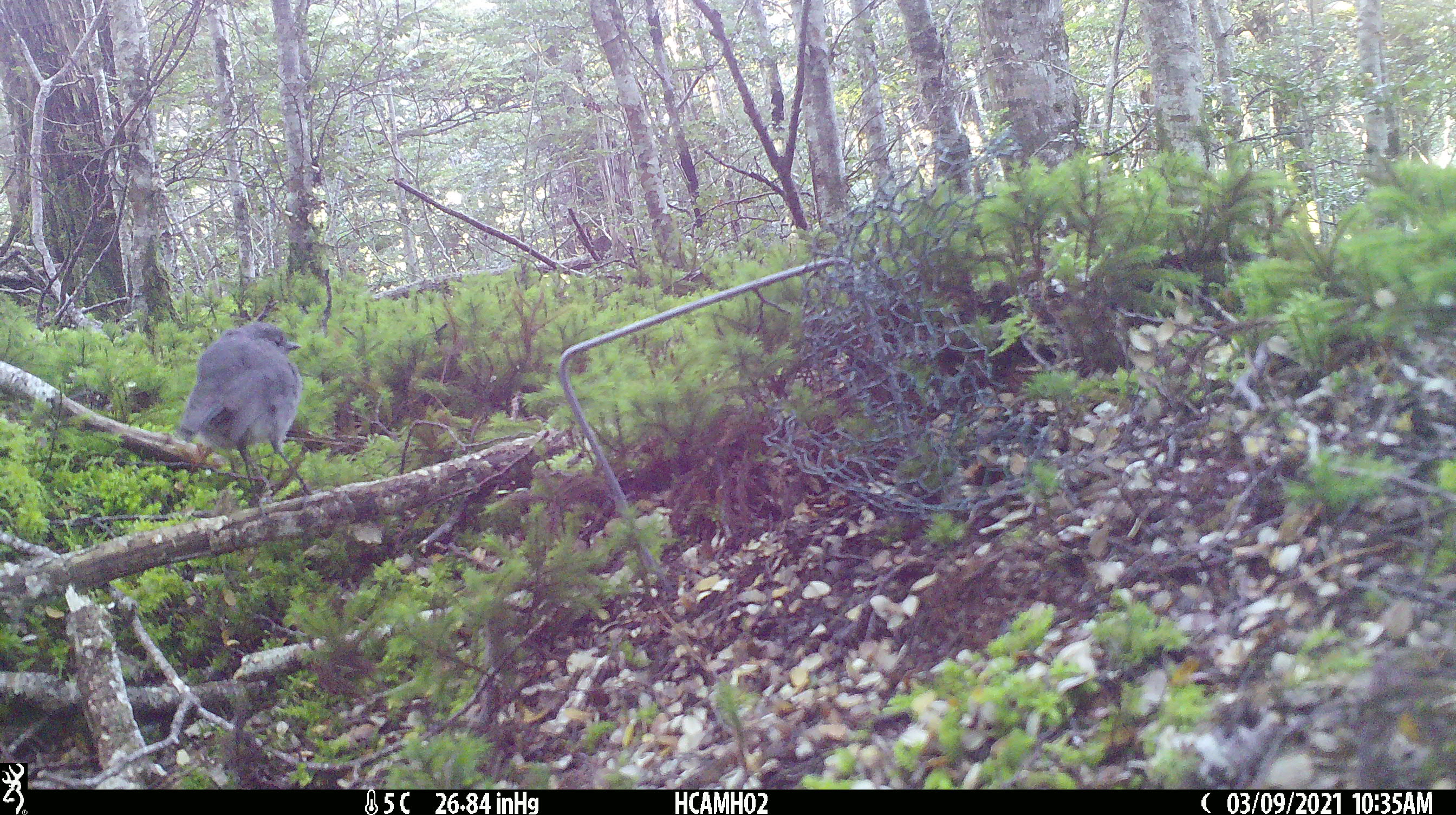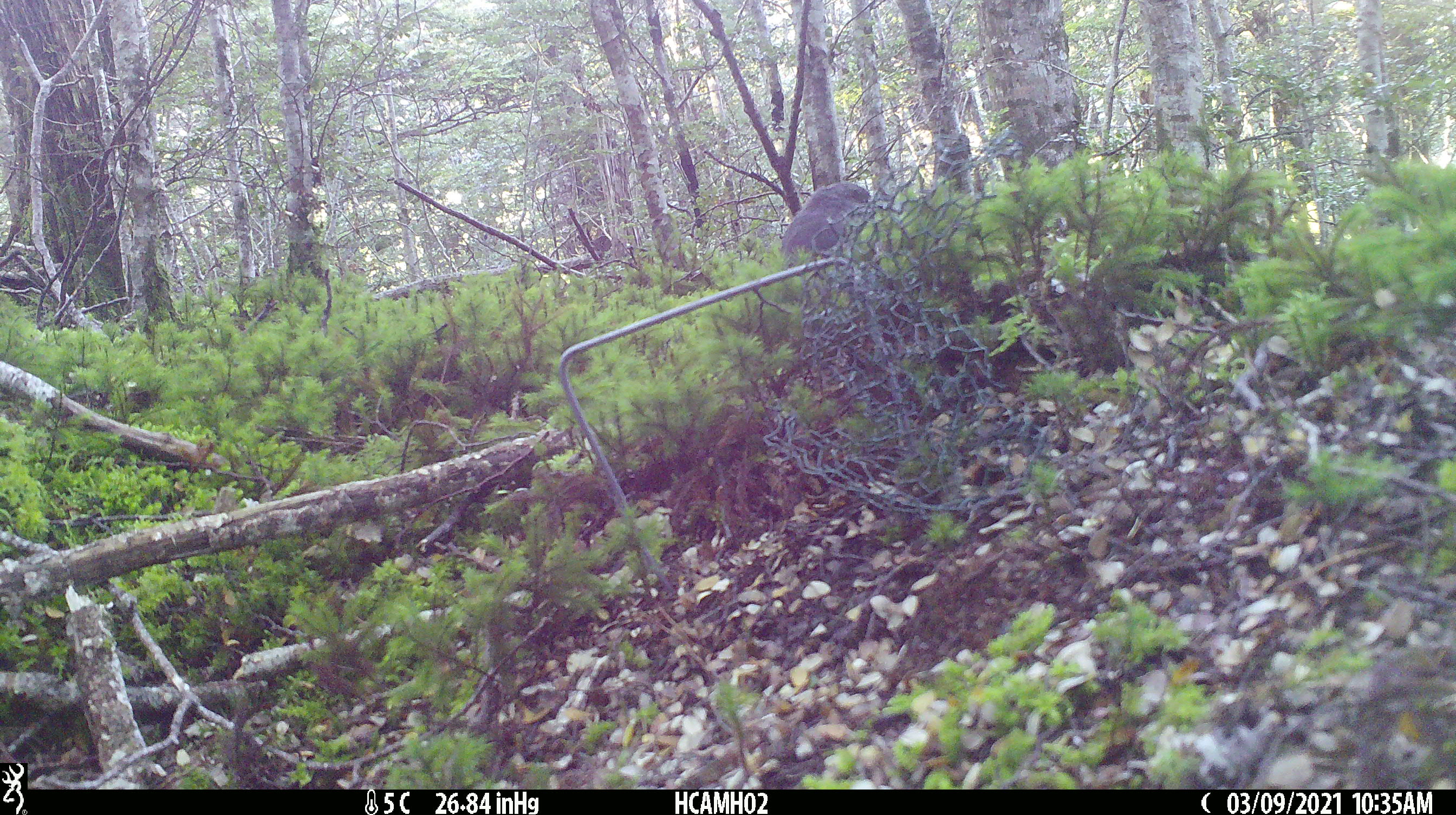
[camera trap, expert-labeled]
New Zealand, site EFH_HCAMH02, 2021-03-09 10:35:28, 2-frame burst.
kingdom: Animalia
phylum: Chordata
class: Aves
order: Passeriformes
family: Petroicidae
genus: Petroica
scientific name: Petroica australis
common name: new zealand robin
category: robin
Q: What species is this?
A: Robin (new zealand robin) (Petroica australis).